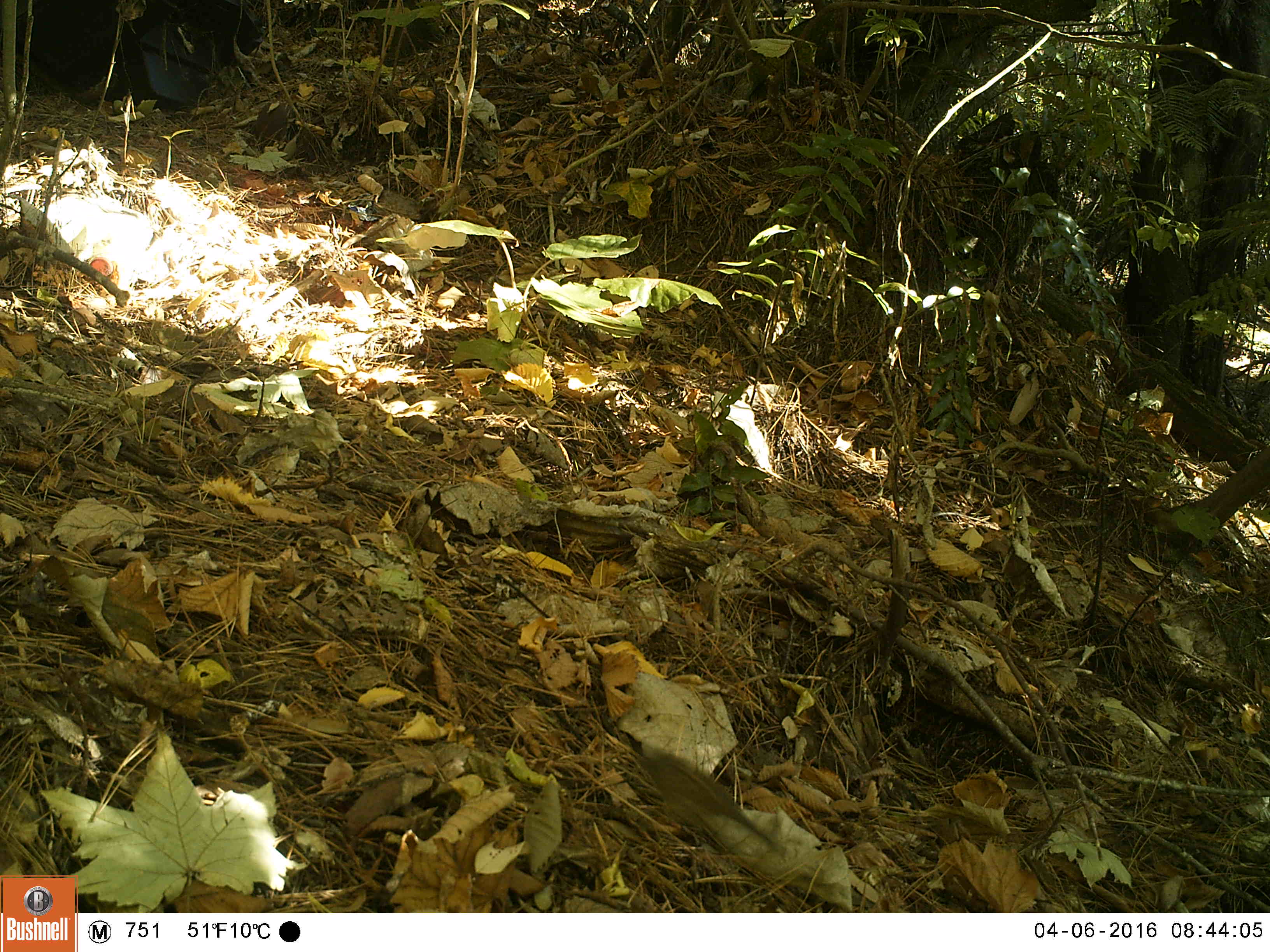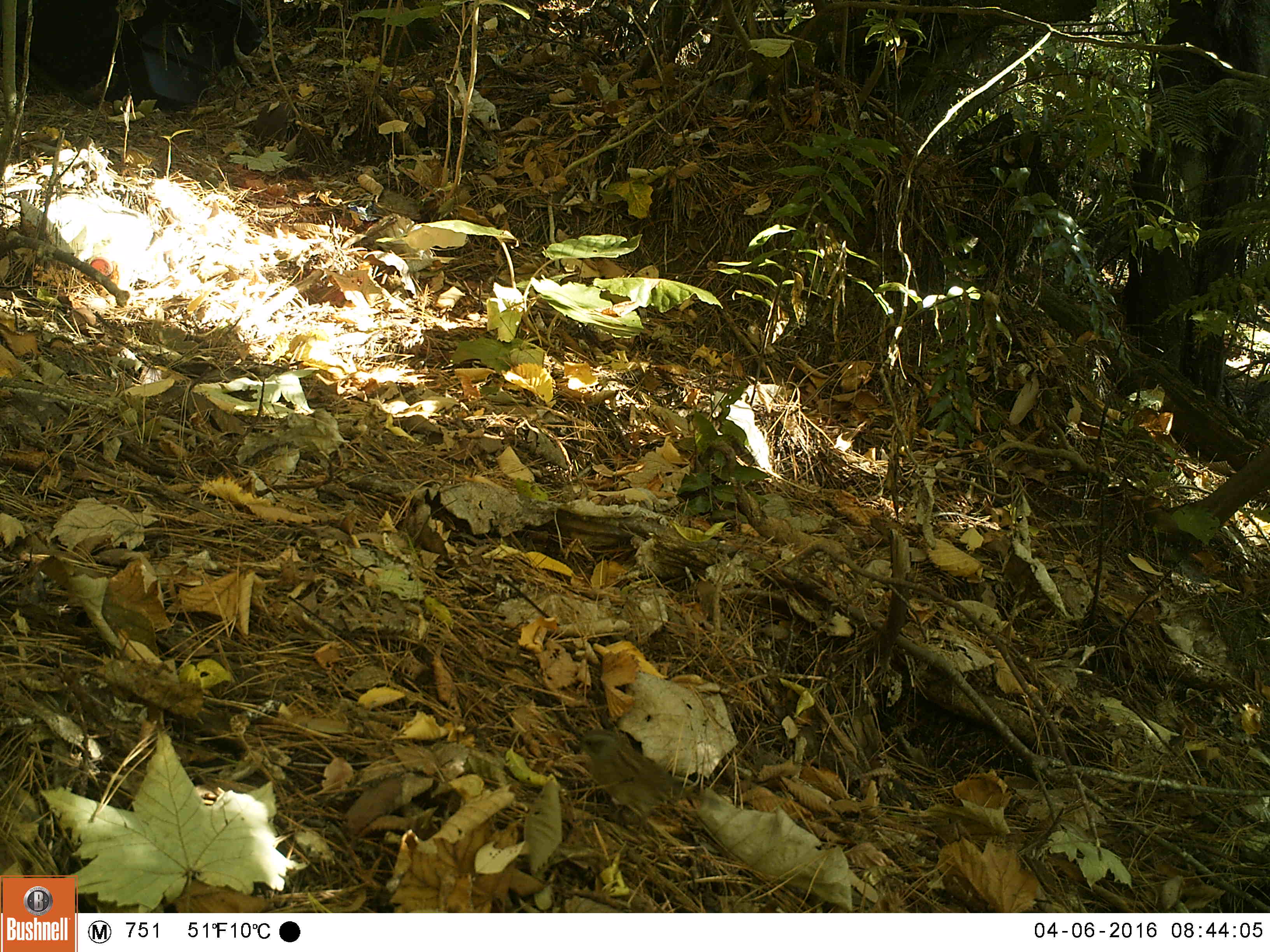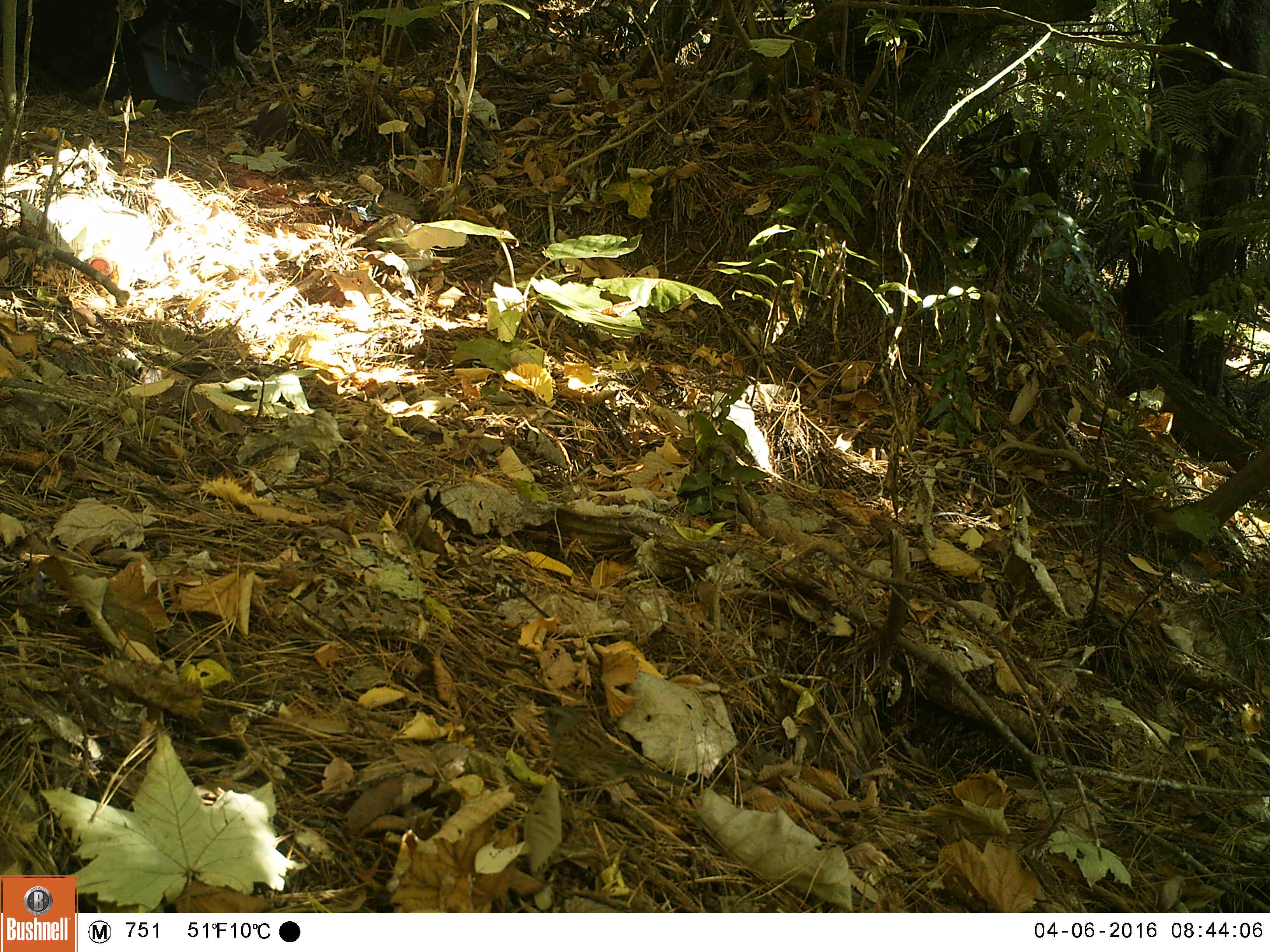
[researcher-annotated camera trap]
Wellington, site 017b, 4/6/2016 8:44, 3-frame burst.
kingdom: Animalia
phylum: Chordata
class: Aves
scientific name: Aves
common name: bird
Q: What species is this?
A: Bird (Aves).